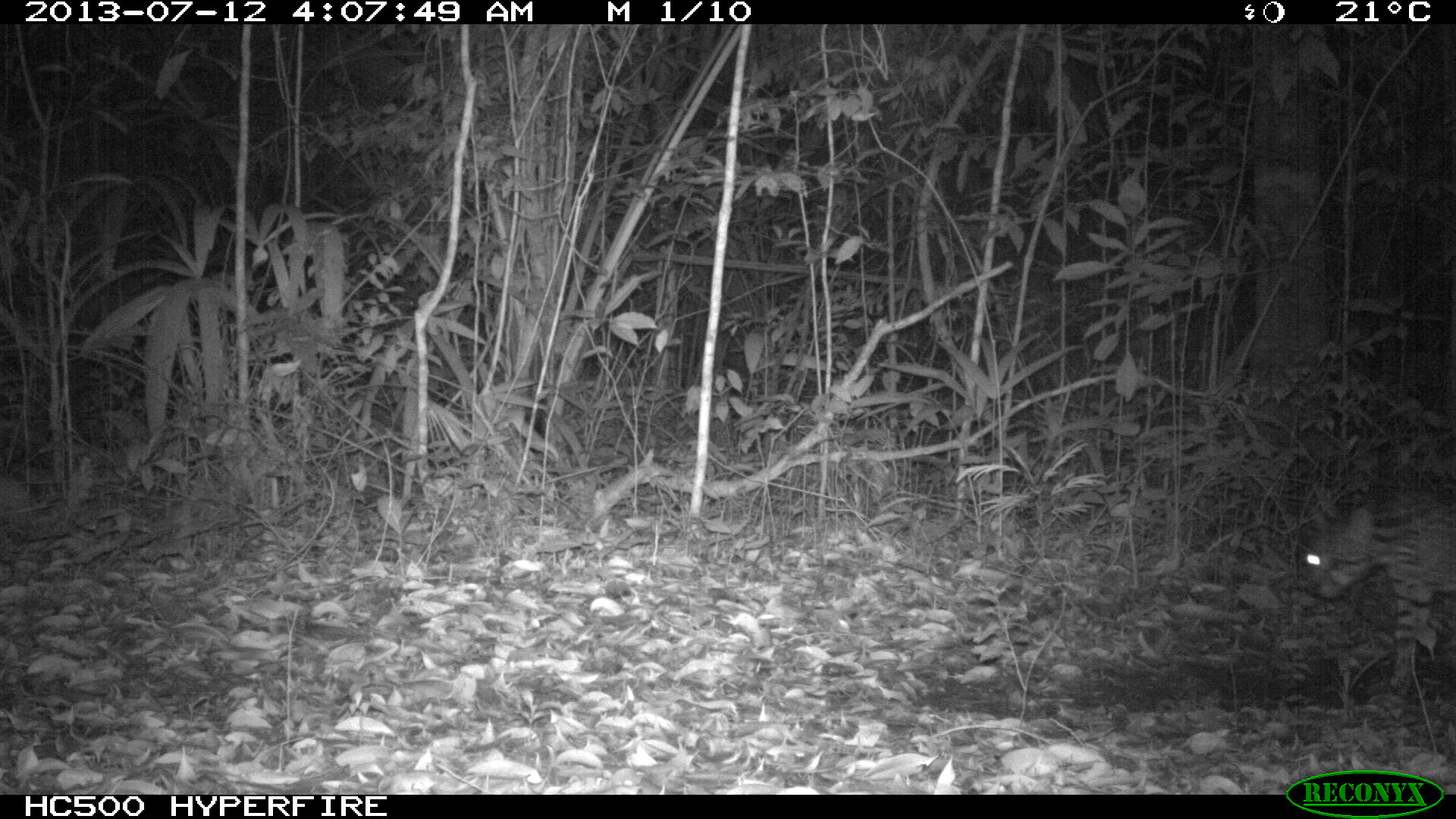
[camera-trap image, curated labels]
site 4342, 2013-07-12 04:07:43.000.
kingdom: Animalia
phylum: Chordata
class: Mammalia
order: Carnivora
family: Felidae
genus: Leopardus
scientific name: Leopardus pardalis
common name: ocelot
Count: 1.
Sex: male.